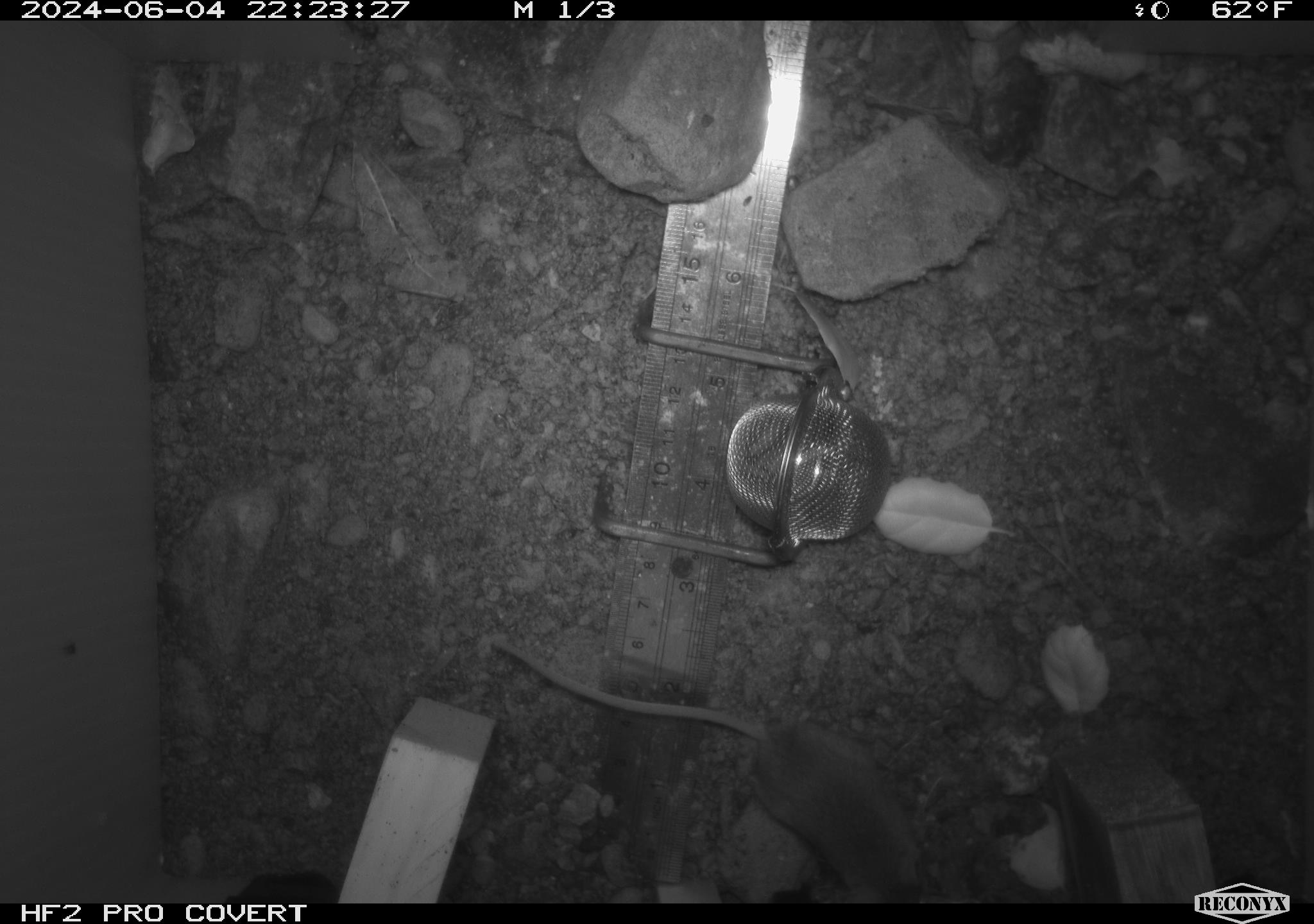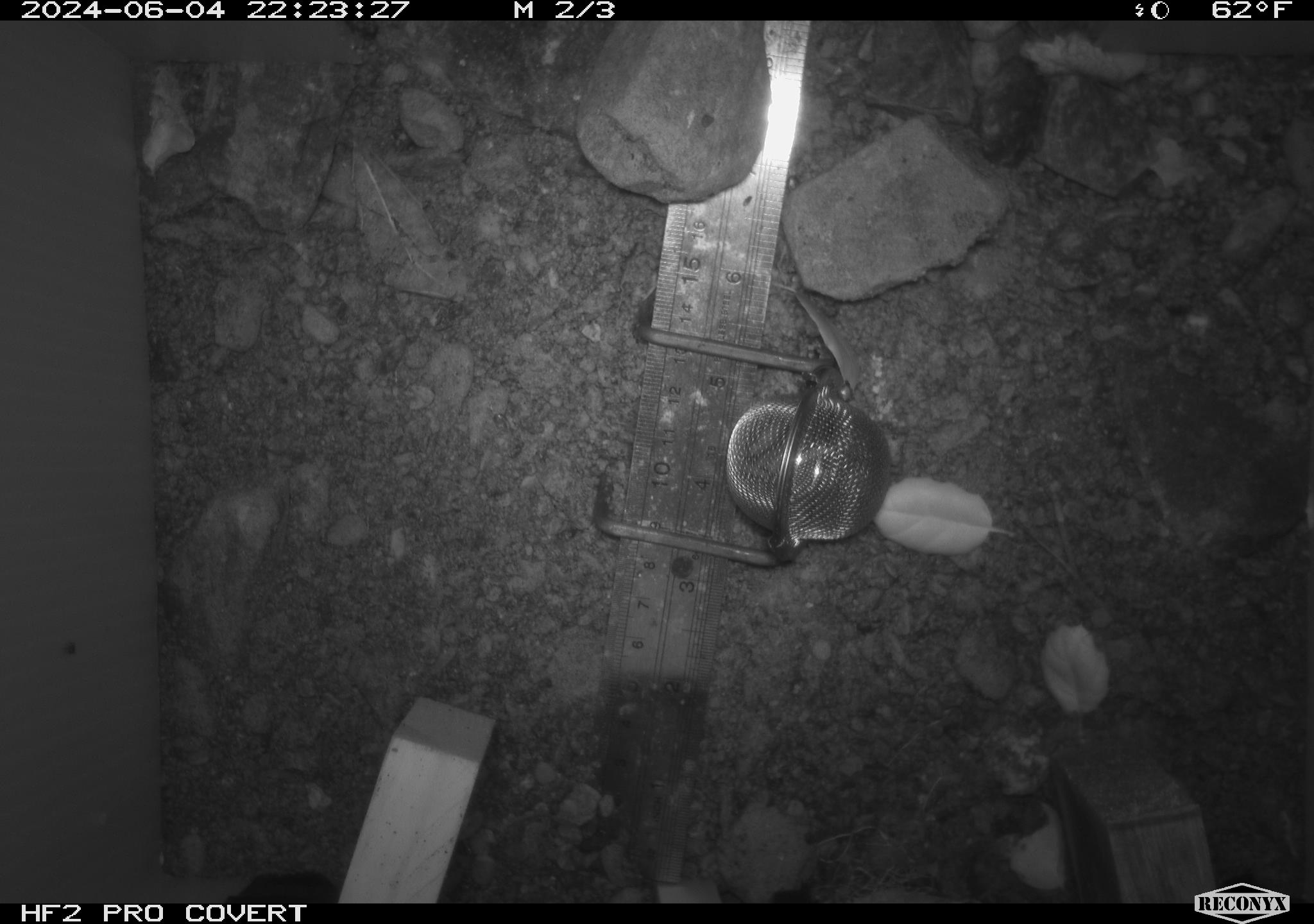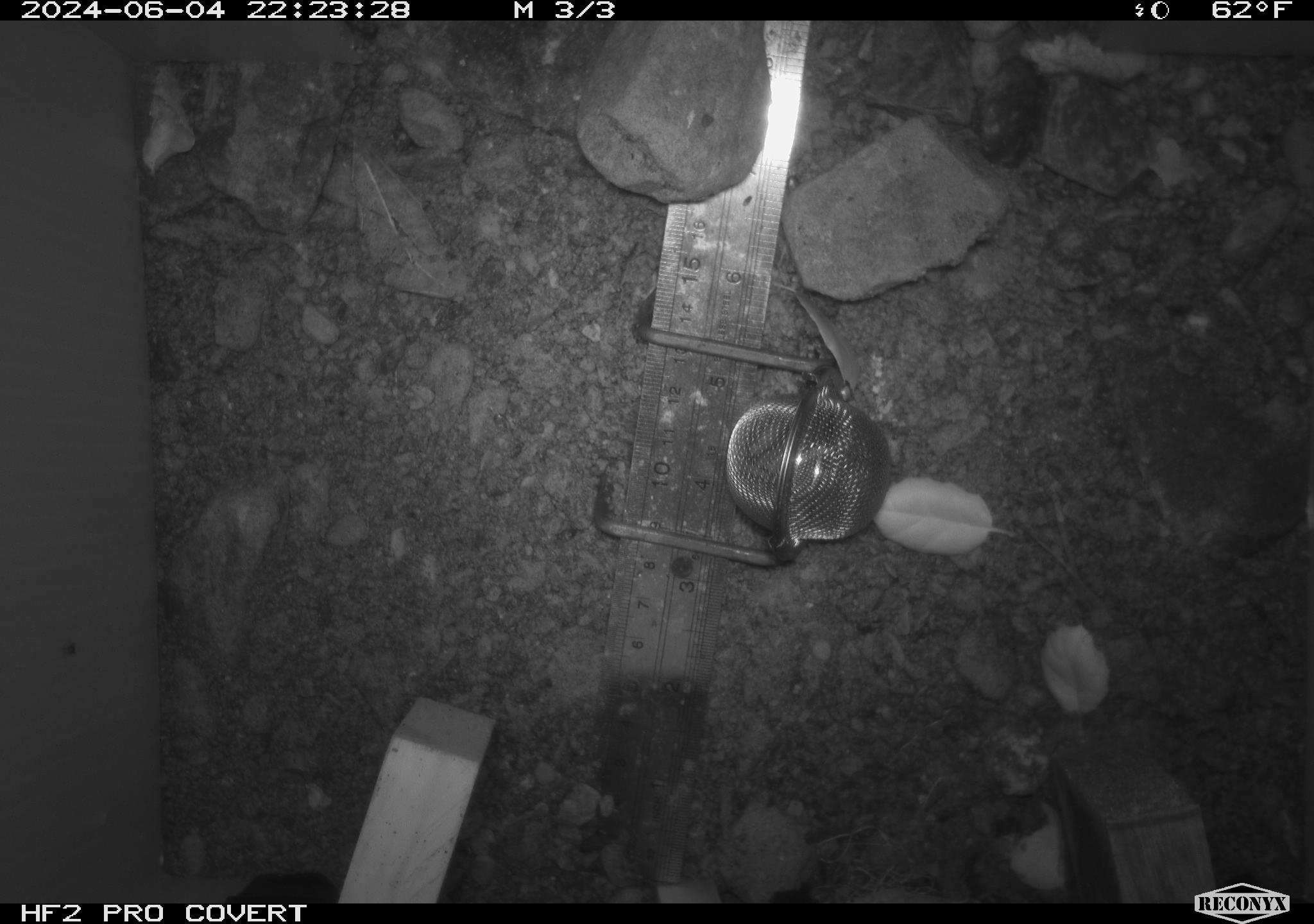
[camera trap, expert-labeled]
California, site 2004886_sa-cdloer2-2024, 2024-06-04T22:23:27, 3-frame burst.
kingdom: Animalia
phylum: Chordata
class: Mammalia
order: Rodentia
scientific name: Rodentia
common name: mouse species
Mouse species (Rodentia).